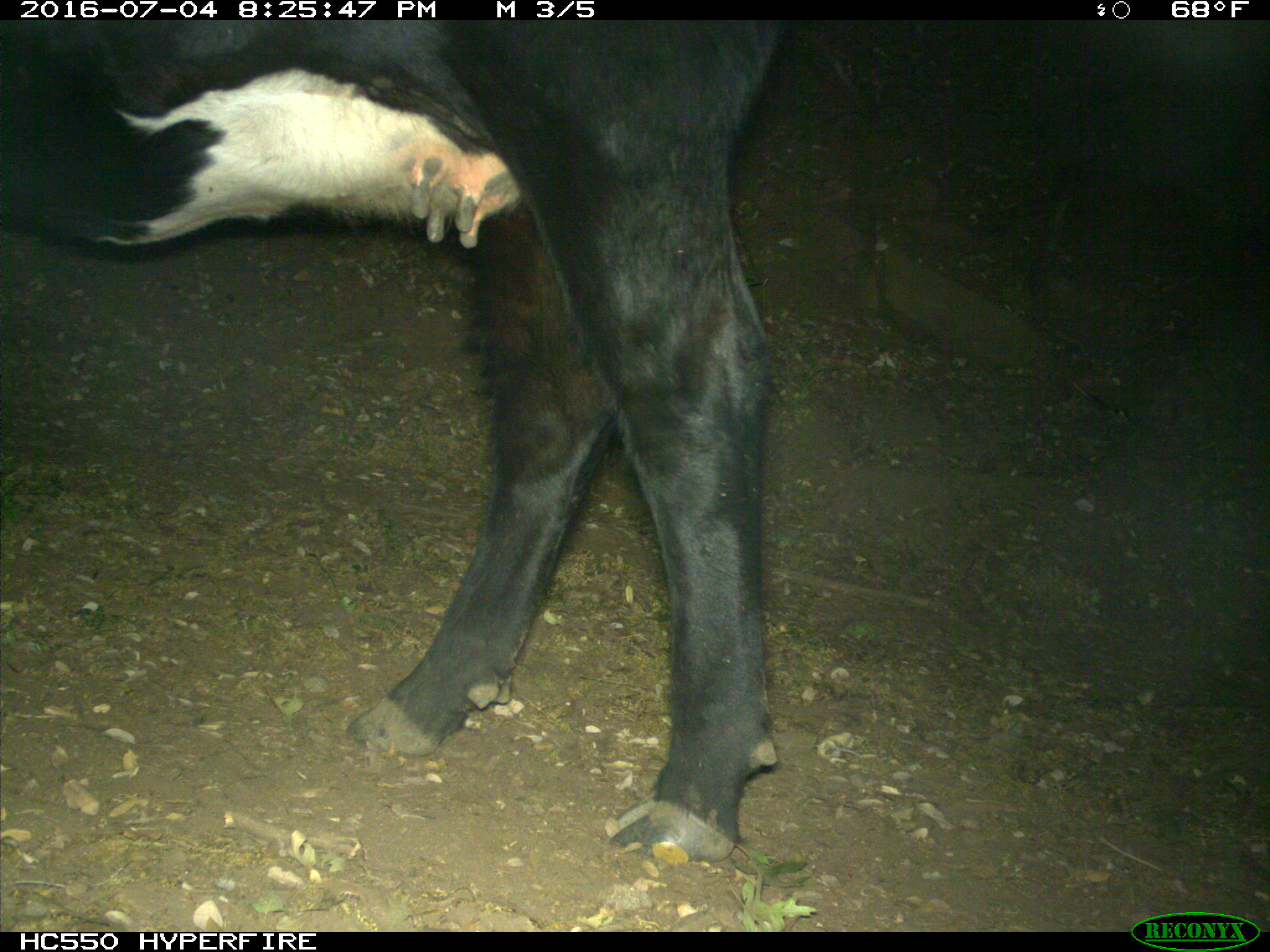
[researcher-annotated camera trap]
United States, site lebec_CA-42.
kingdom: Animalia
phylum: Chordata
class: Mammalia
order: Artiodactyla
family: Bovidae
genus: Bos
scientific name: Bos taurus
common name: domestic cow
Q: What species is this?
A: Bos taurus (domestic cow).